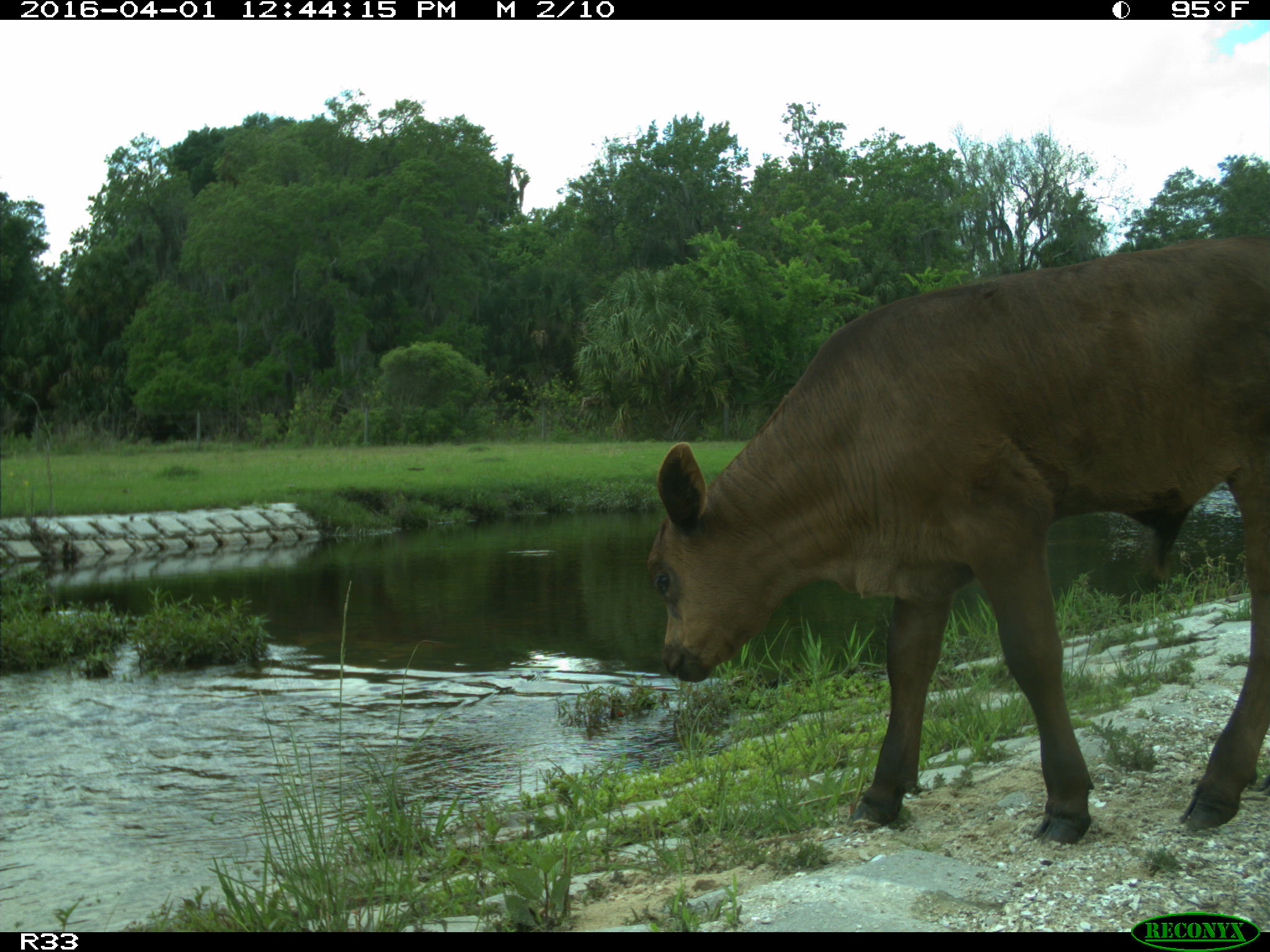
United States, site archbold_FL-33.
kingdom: Animalia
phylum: Chordata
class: Mammalia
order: Artiodactyla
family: Bovidae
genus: Bos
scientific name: Bos taurus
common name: domestic cow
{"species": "Bos taurus (domestic cow)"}